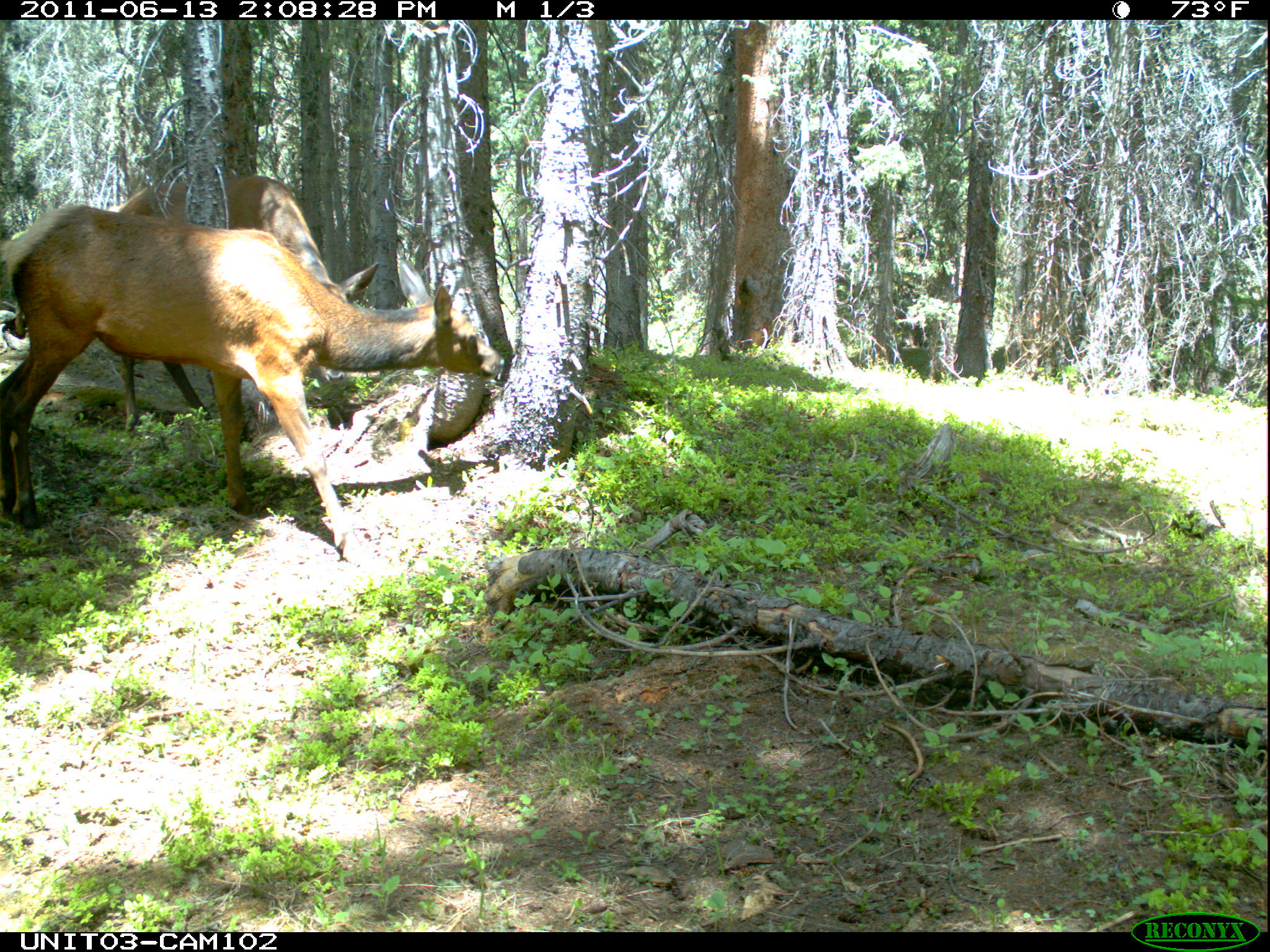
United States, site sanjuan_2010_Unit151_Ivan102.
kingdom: Animalia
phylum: Chordata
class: Mammalia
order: Artiodactyla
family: Cervidae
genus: Cervus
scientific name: Cervus elaphus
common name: red deer